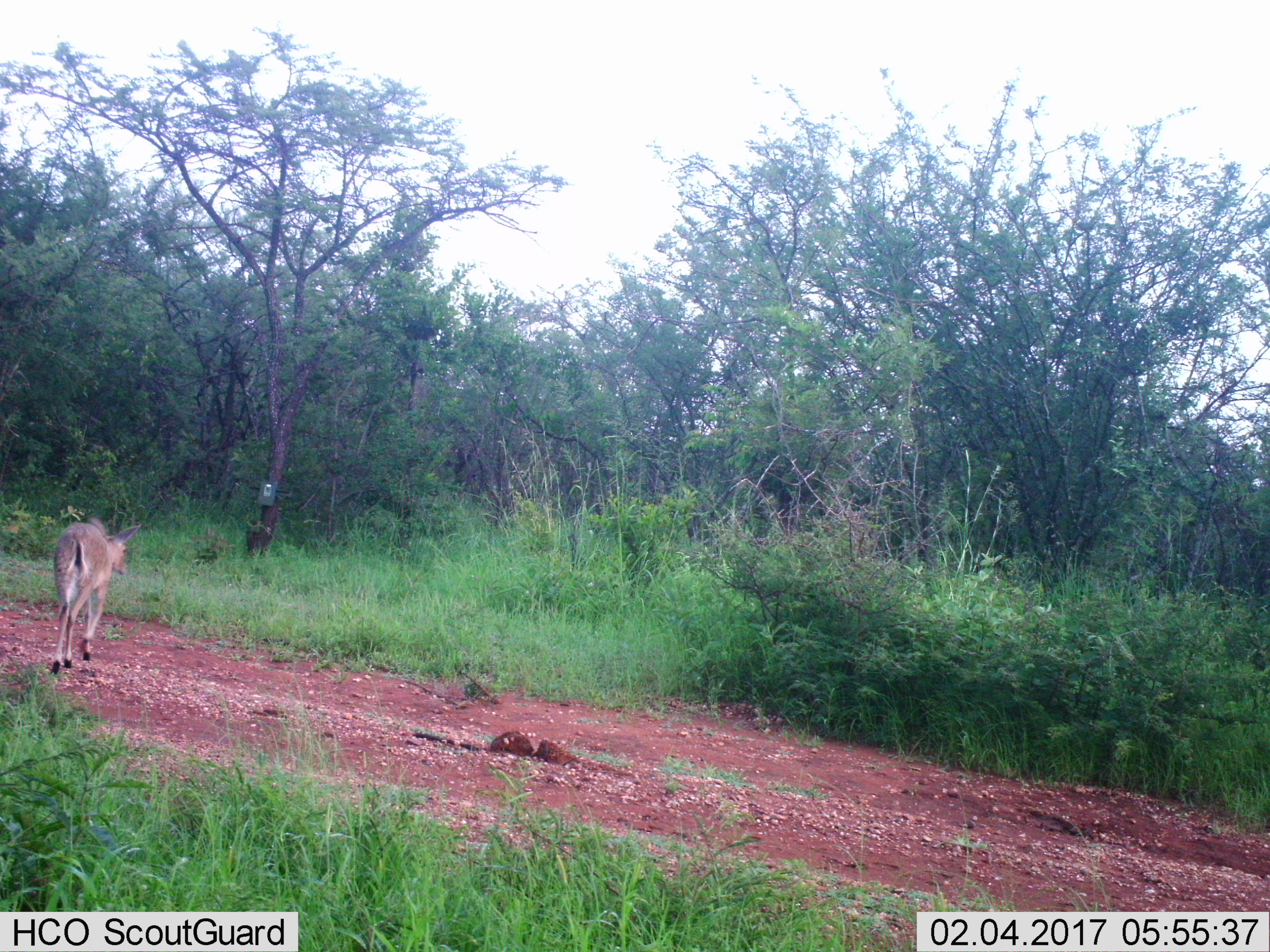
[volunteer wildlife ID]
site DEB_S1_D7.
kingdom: Animalia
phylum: Chordata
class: Mammalia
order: Artiodactyla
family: Bovidae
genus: Sylvicapra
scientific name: Sylvicapra grimmia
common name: common duiker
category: duikercommongrey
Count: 1.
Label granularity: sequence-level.